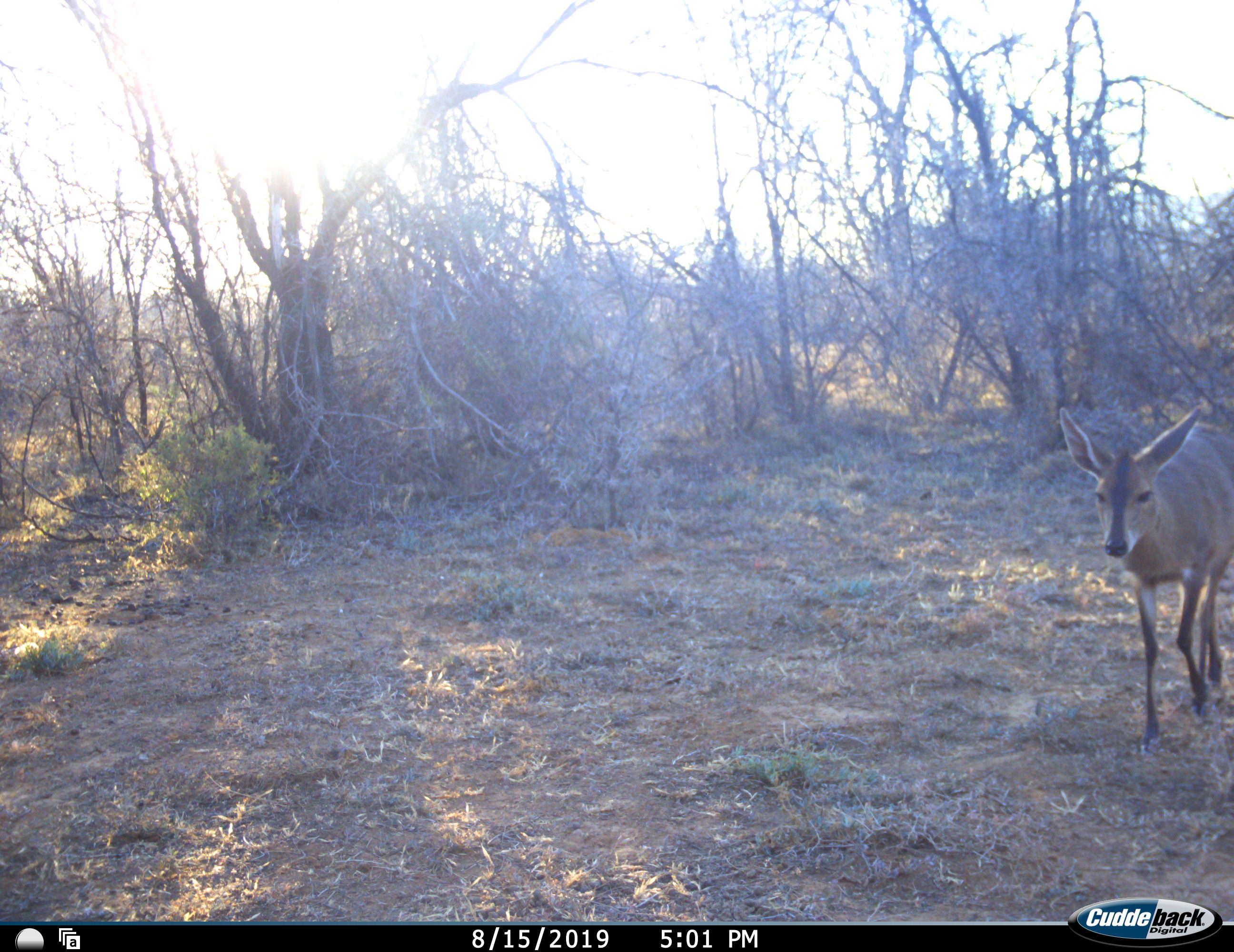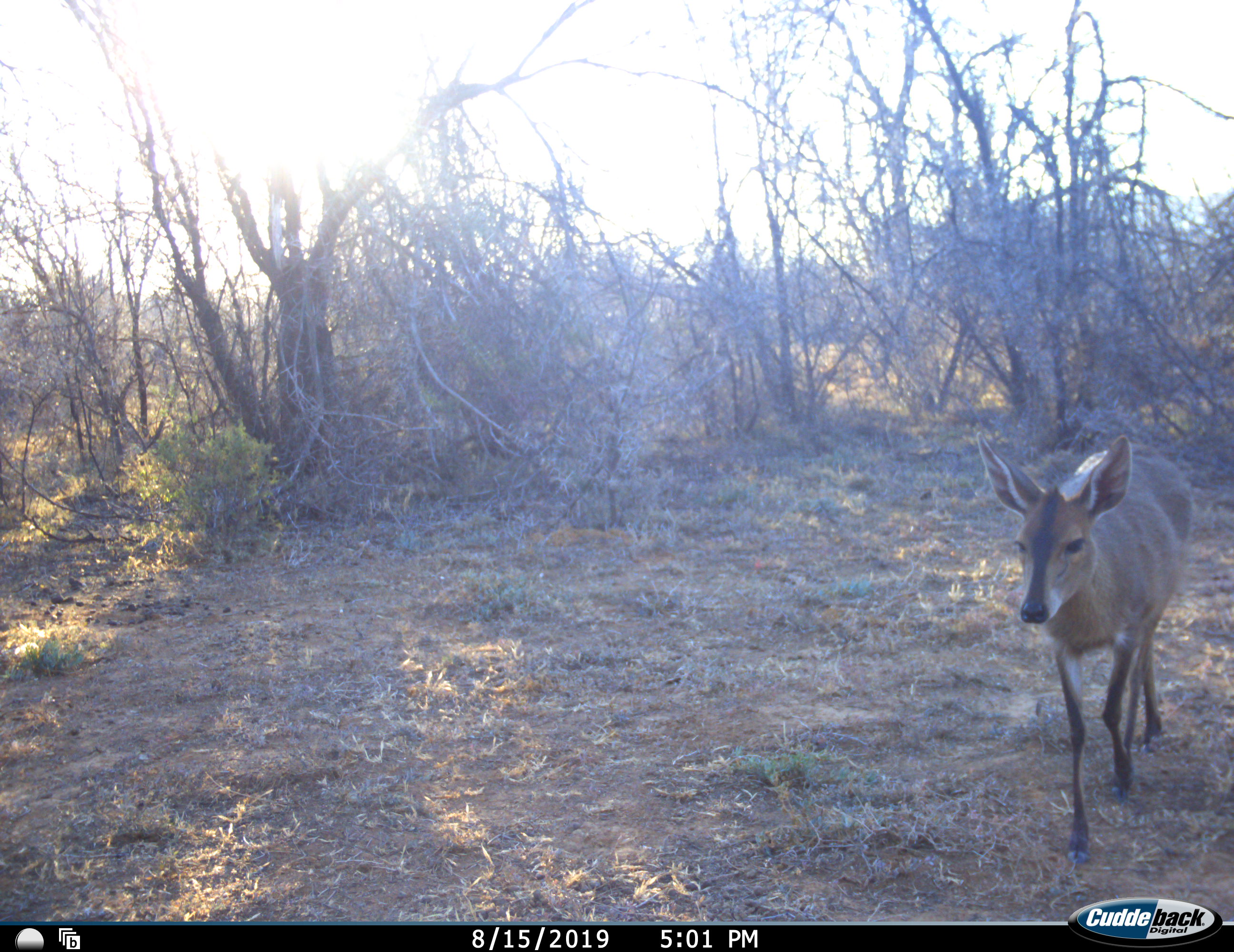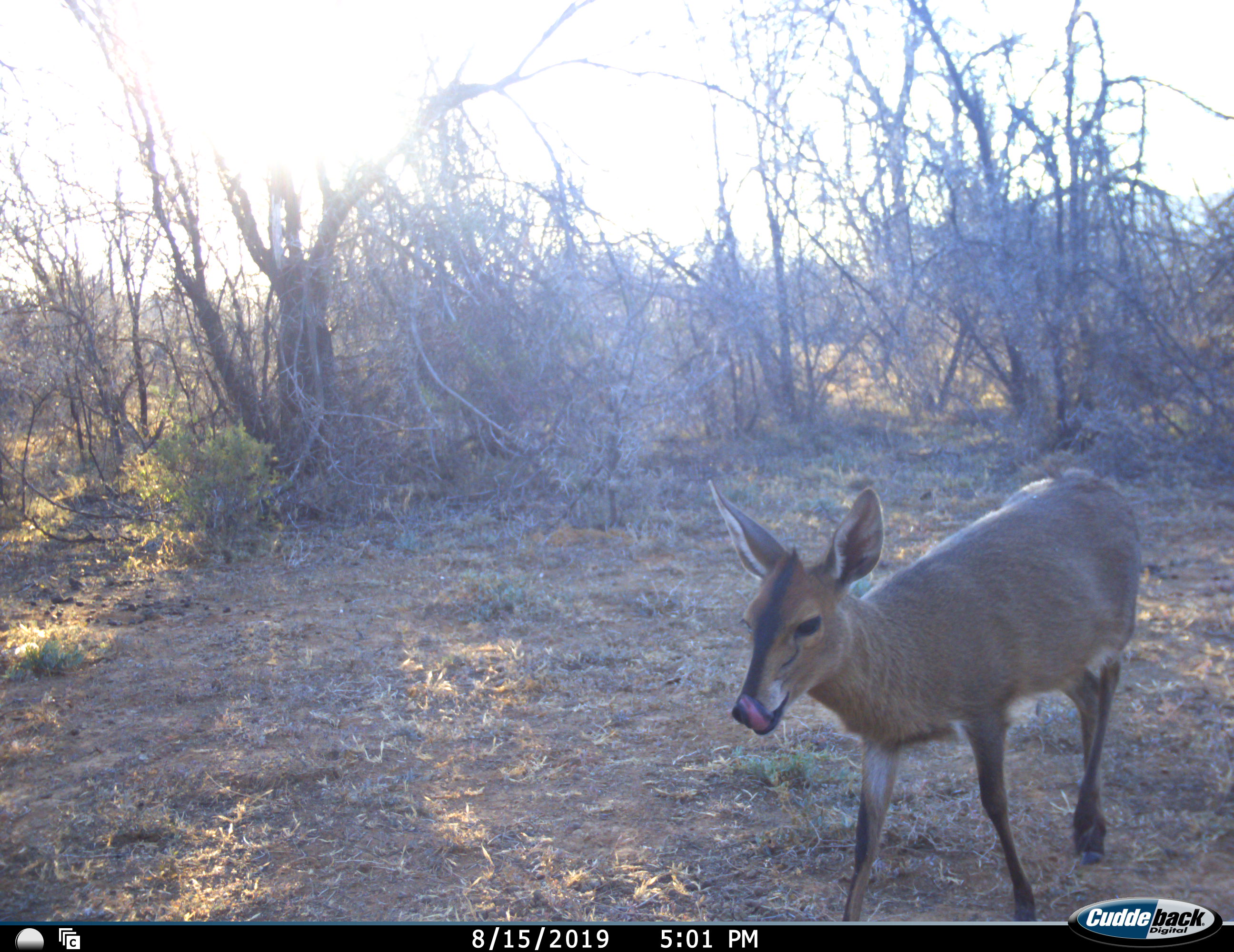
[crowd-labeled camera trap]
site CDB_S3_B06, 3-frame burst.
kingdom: Animalia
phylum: Chordata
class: Mammalia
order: Artiodactyla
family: Bovidae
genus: Sylvicapra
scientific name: Sylvicapra grimmia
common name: common duiker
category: duikercommongrey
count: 1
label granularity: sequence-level